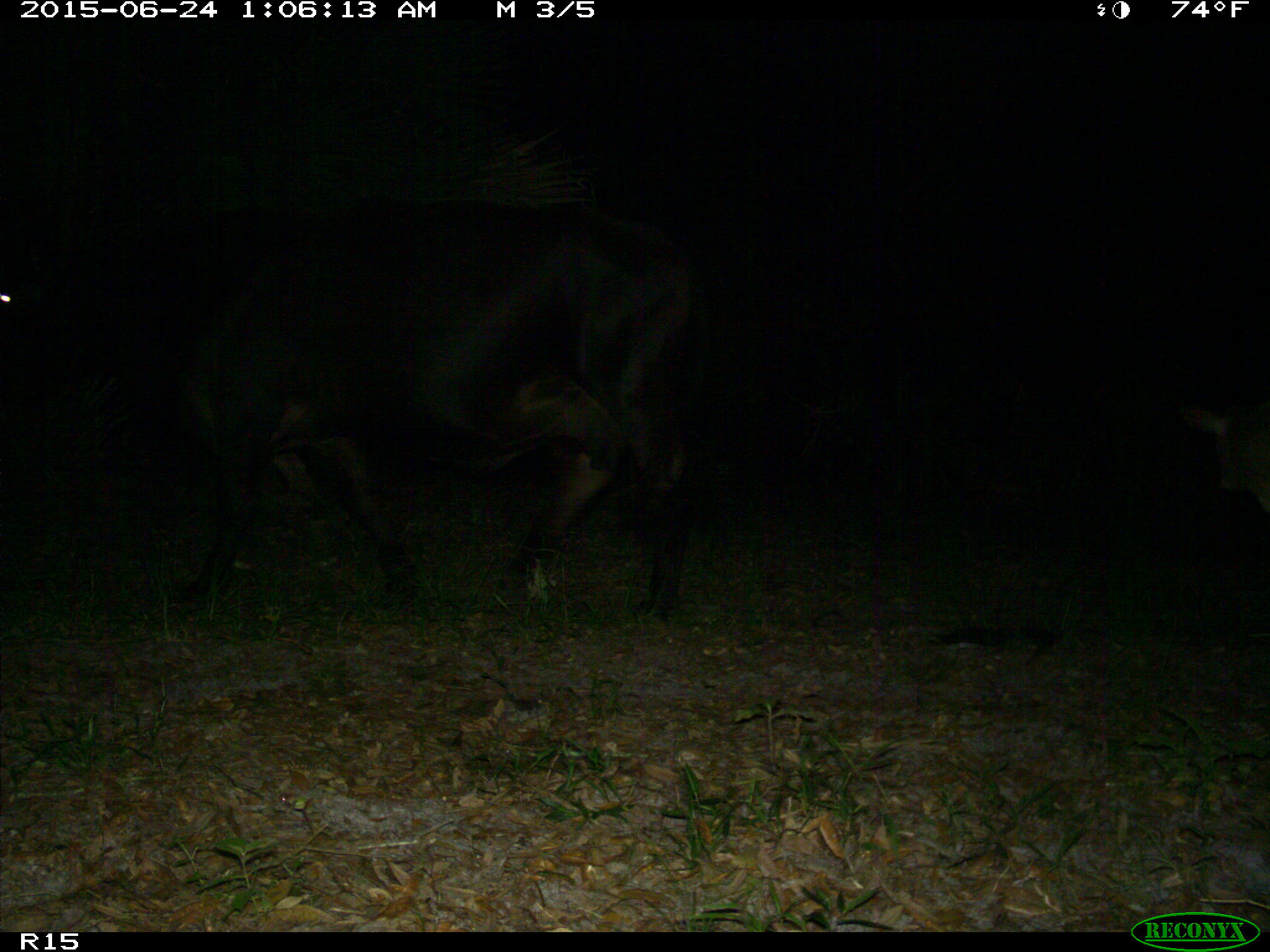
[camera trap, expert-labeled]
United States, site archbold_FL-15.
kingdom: Animalia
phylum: Chordata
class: Mammalia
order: Artiodactyla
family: Bovidae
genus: Bos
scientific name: Bos taurus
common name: domestic cow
Bos taurus (domestic cow).